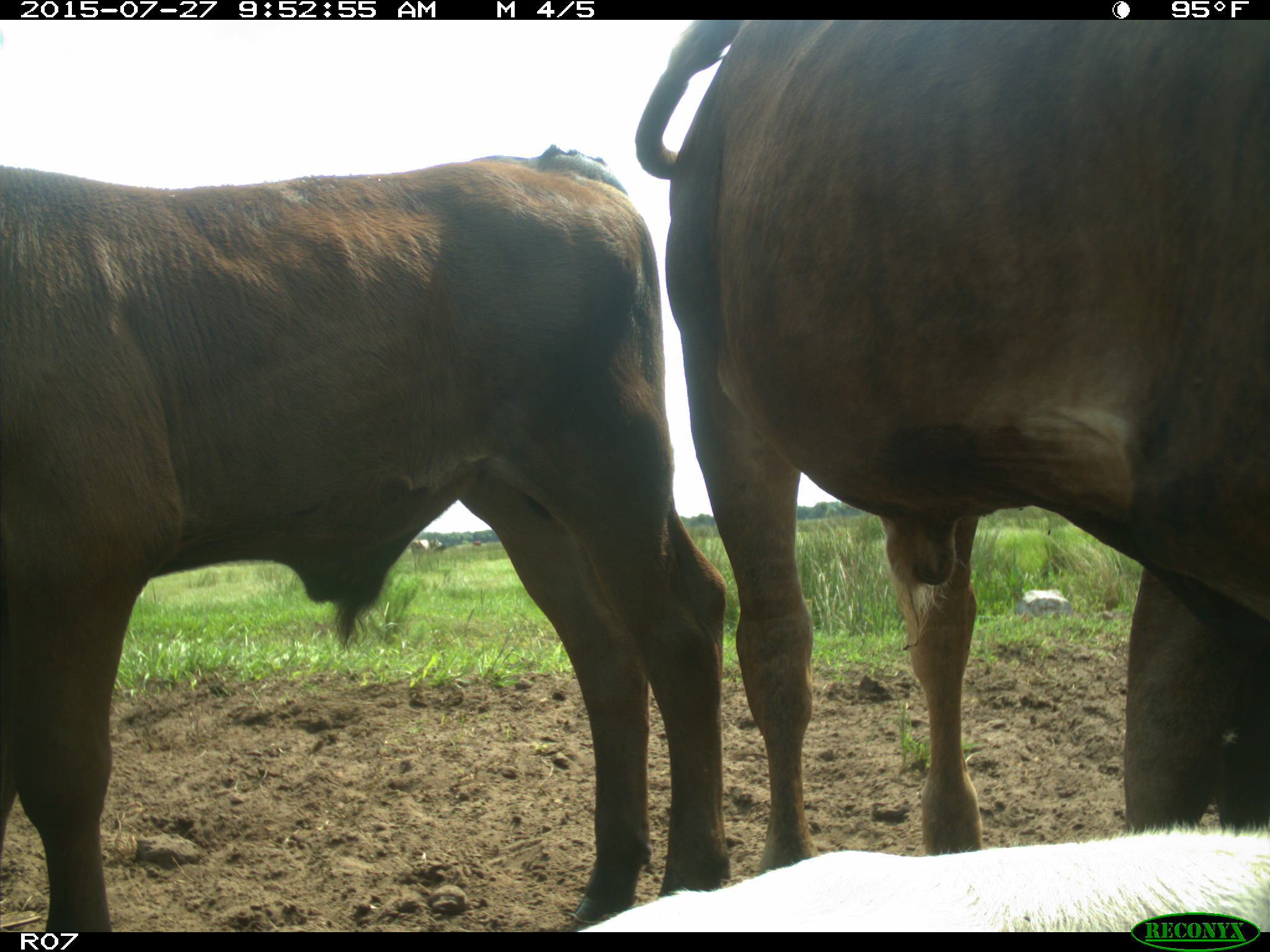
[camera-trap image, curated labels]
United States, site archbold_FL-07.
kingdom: Animalia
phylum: Chordata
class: Mammalia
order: Artiodactyla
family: Bovidae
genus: Bos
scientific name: Bos taurus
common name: domestic cow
Bos taurus (domestic cow).